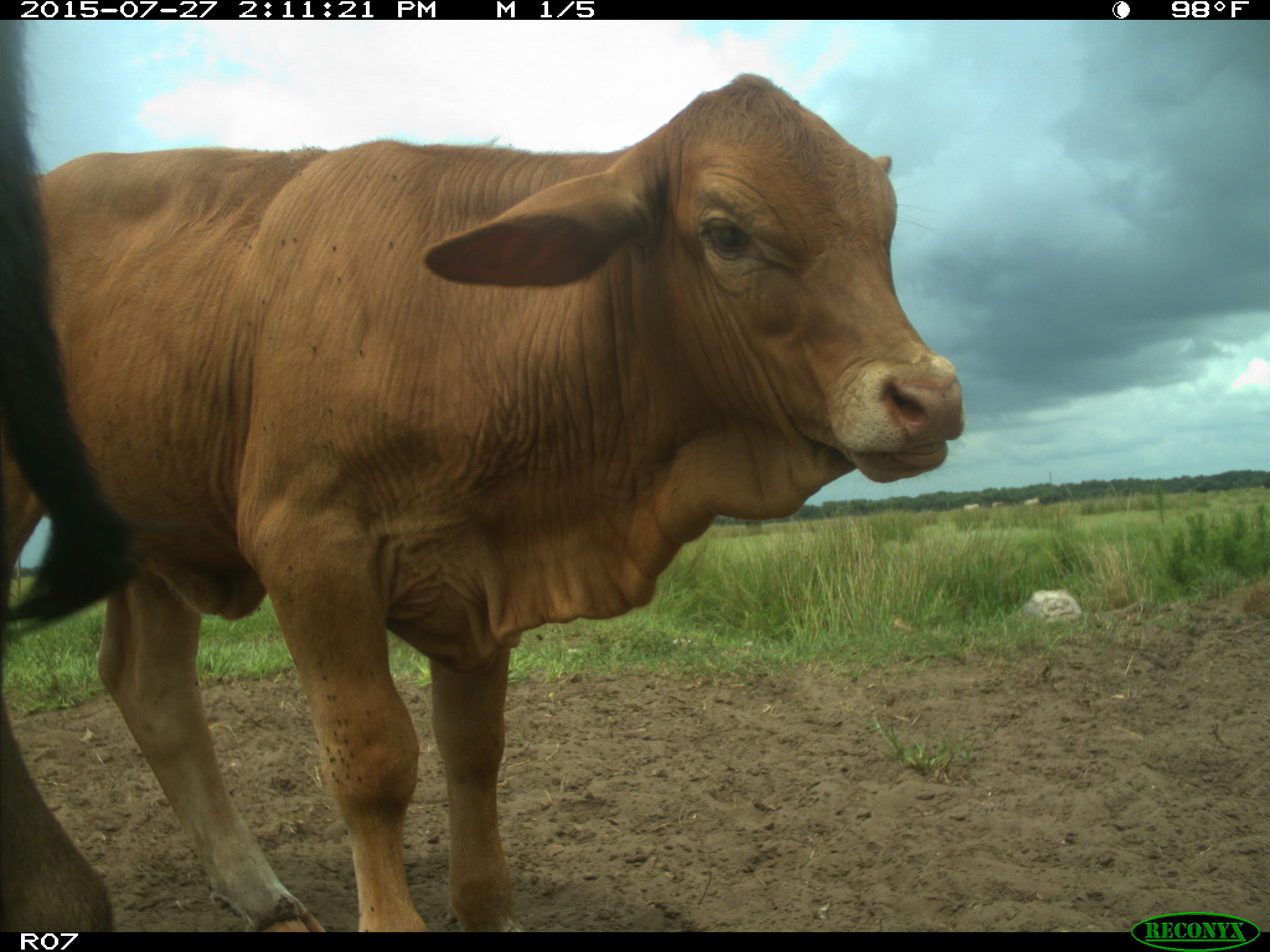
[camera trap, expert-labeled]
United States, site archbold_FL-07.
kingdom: Animalia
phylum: Chordata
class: Mammalia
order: Artiodactyla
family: Bovidae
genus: Bos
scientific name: Bos taurus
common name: domestic cow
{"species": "Bos taurus (domestic cow)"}